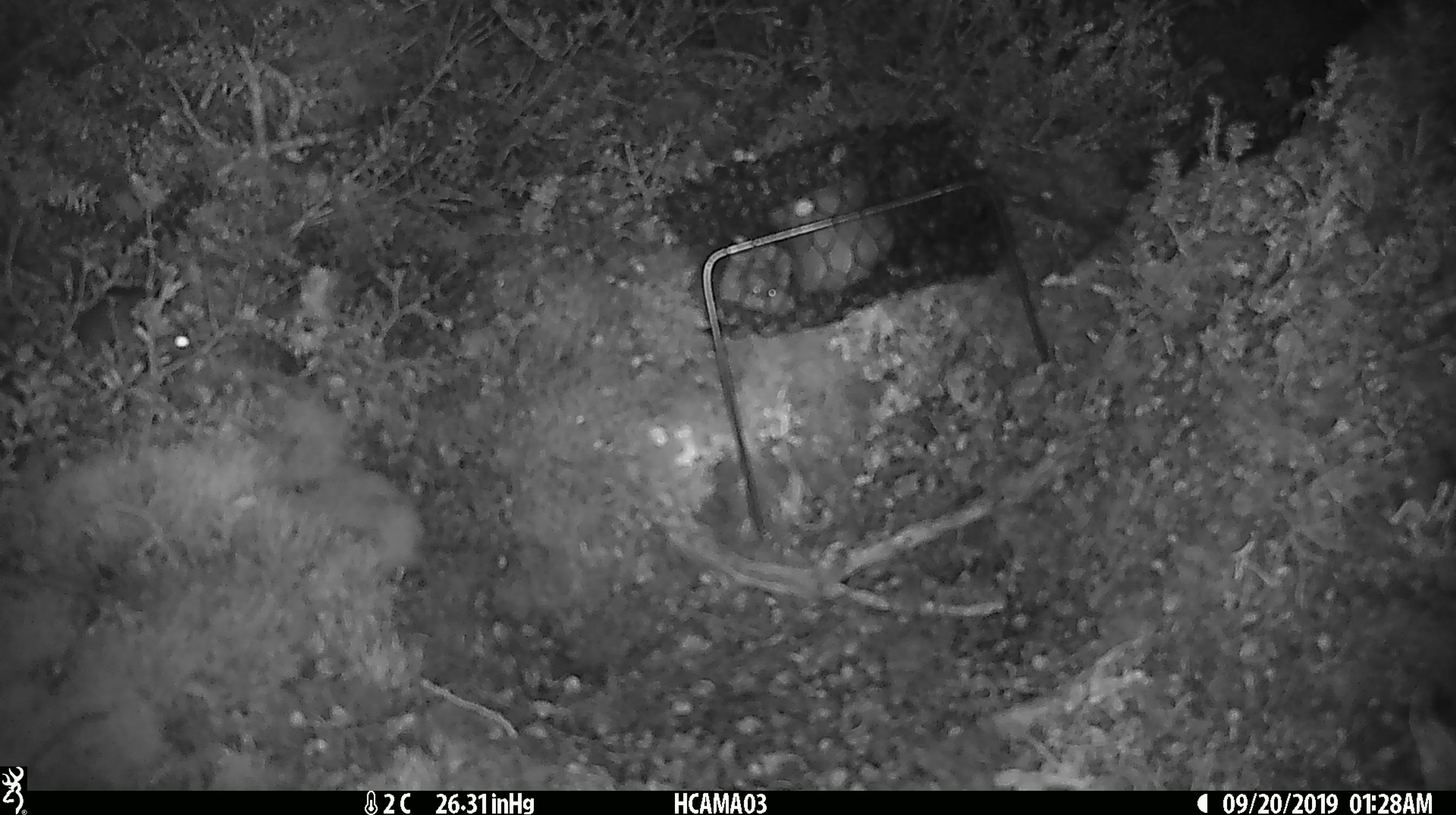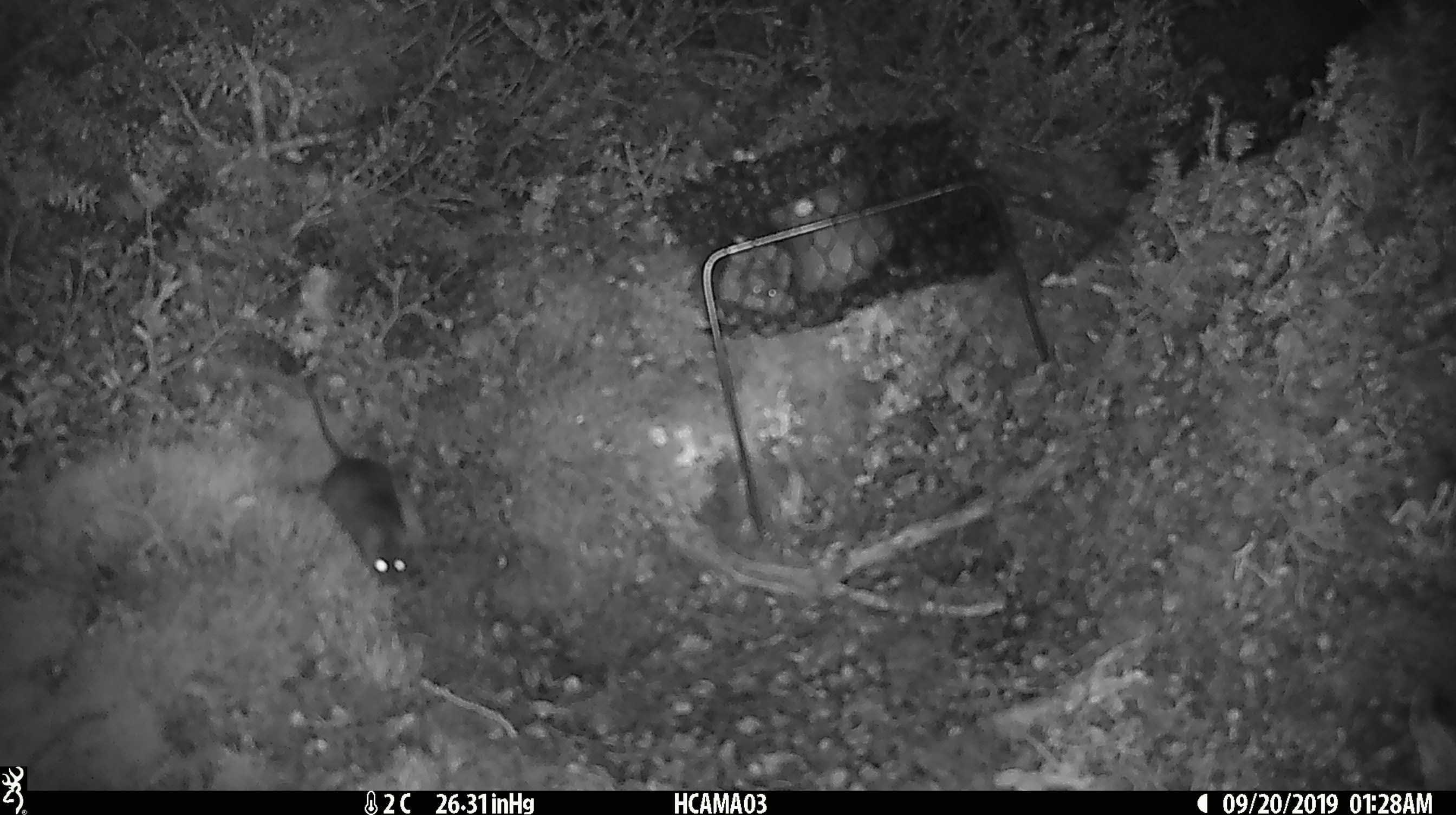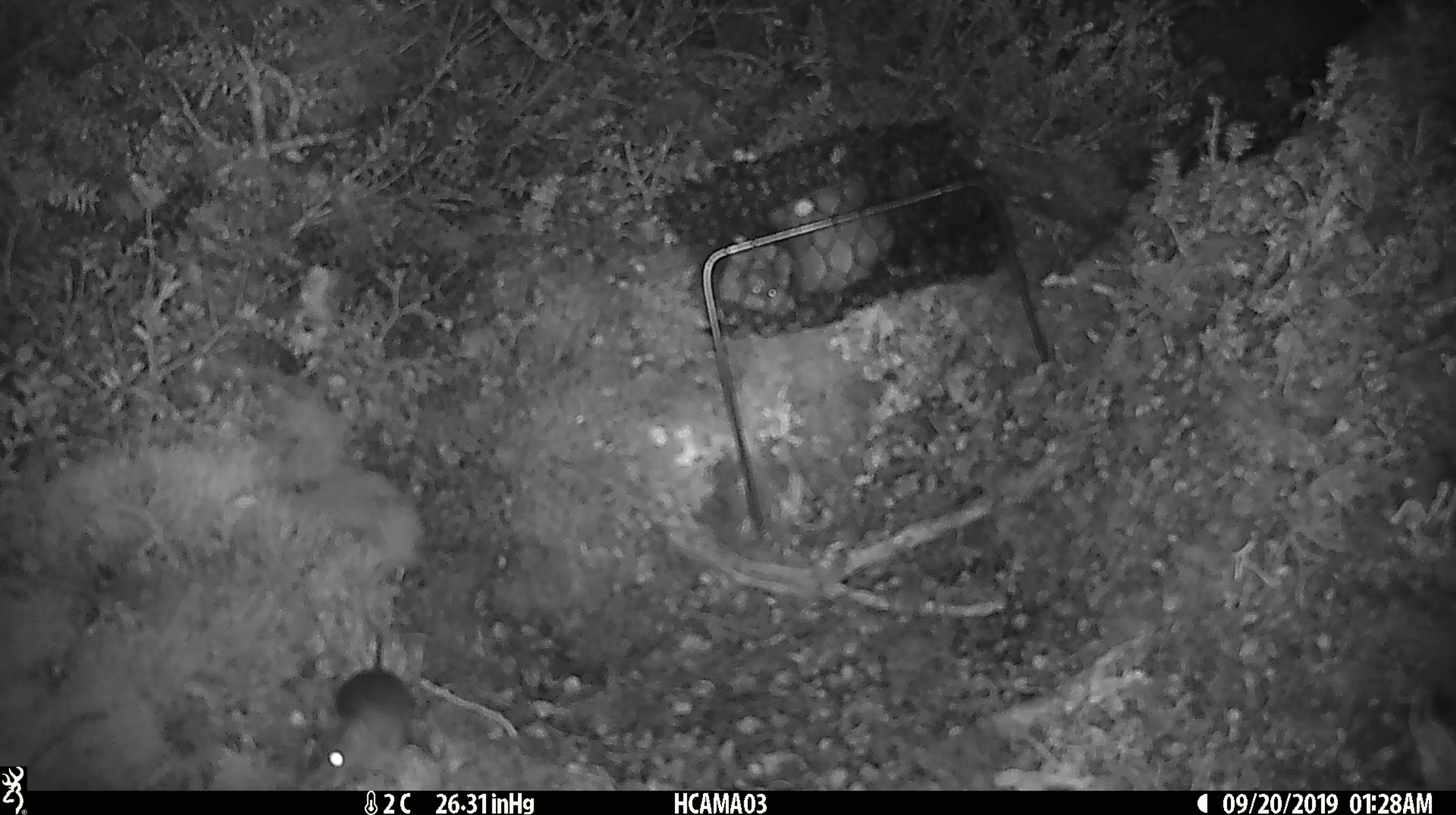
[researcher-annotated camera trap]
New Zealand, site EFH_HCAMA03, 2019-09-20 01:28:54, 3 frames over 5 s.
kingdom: Animalia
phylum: Chordata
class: Mammalia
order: Rodentia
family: Muridae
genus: Mus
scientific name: Mus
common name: mouse